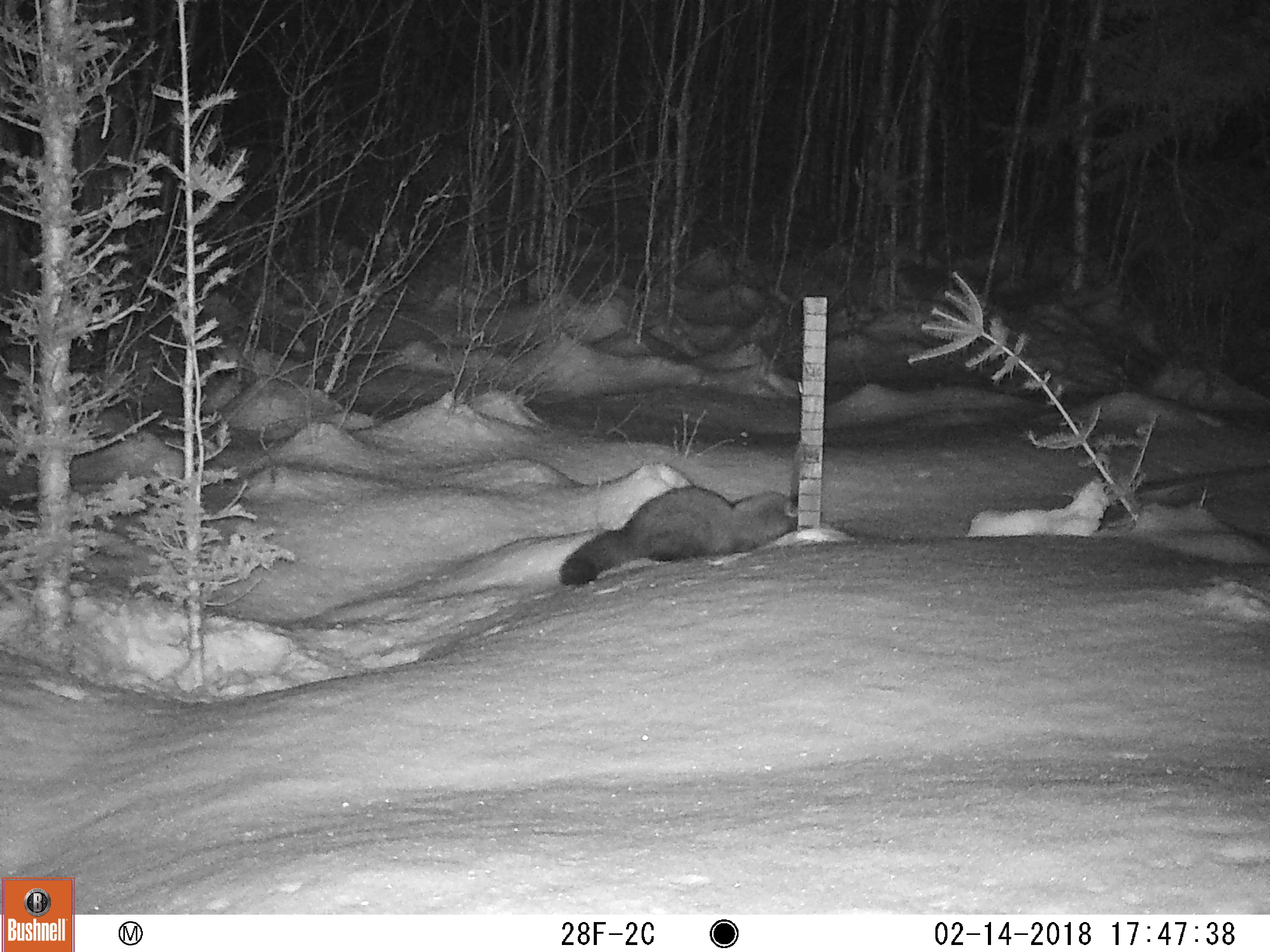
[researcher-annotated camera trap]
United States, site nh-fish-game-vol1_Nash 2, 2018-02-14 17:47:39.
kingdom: Animalia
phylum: Chordata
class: Mammalia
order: Carnivora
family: Mustelidae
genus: Pekania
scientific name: Pekania pennanti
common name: fisher